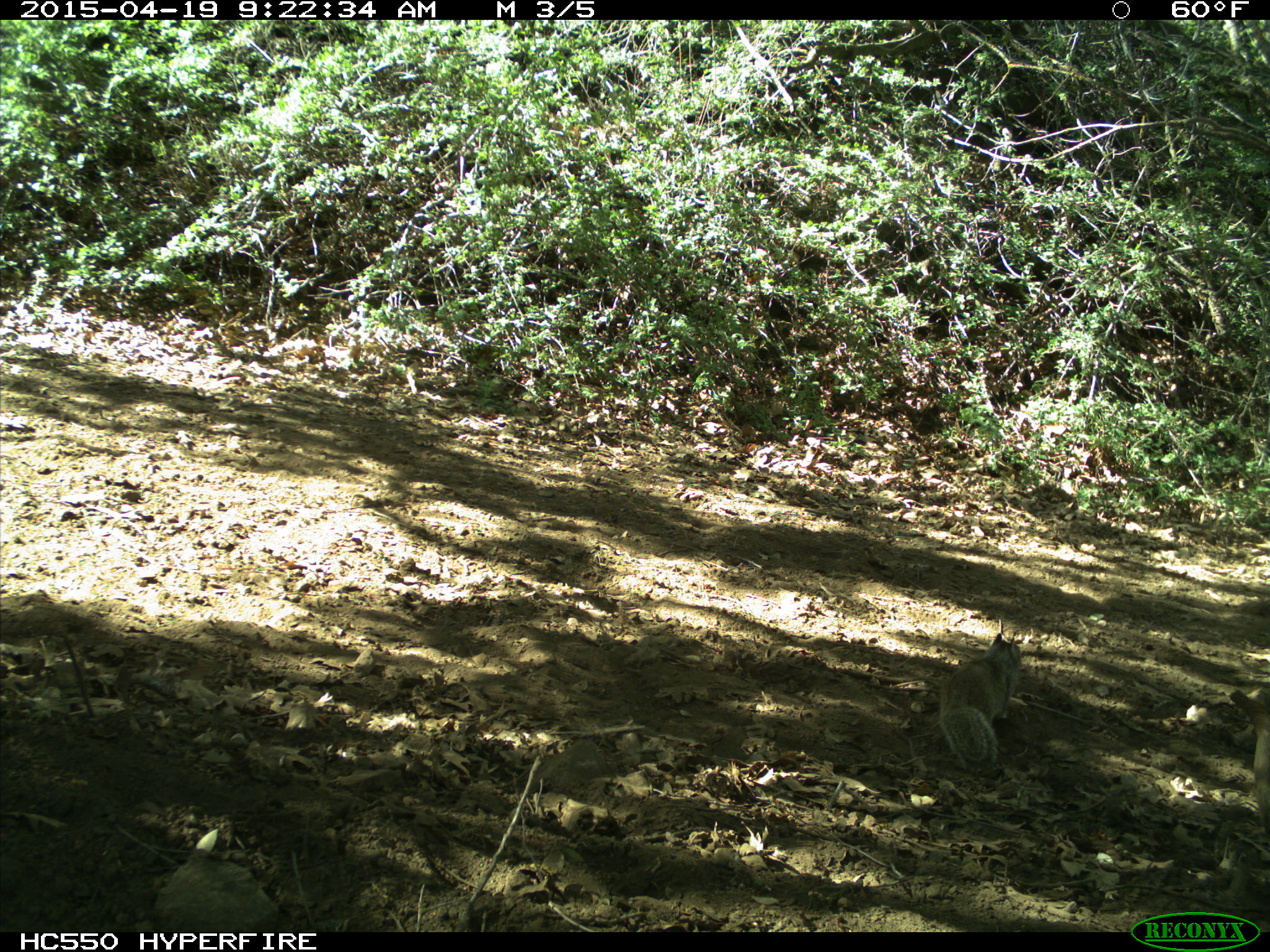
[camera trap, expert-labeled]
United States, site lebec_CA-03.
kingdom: Animalia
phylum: Chordata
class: Mammalia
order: Rodentia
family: Sciuridae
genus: Otospermophilus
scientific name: Otospermophilus beecheyi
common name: california ground squirrel